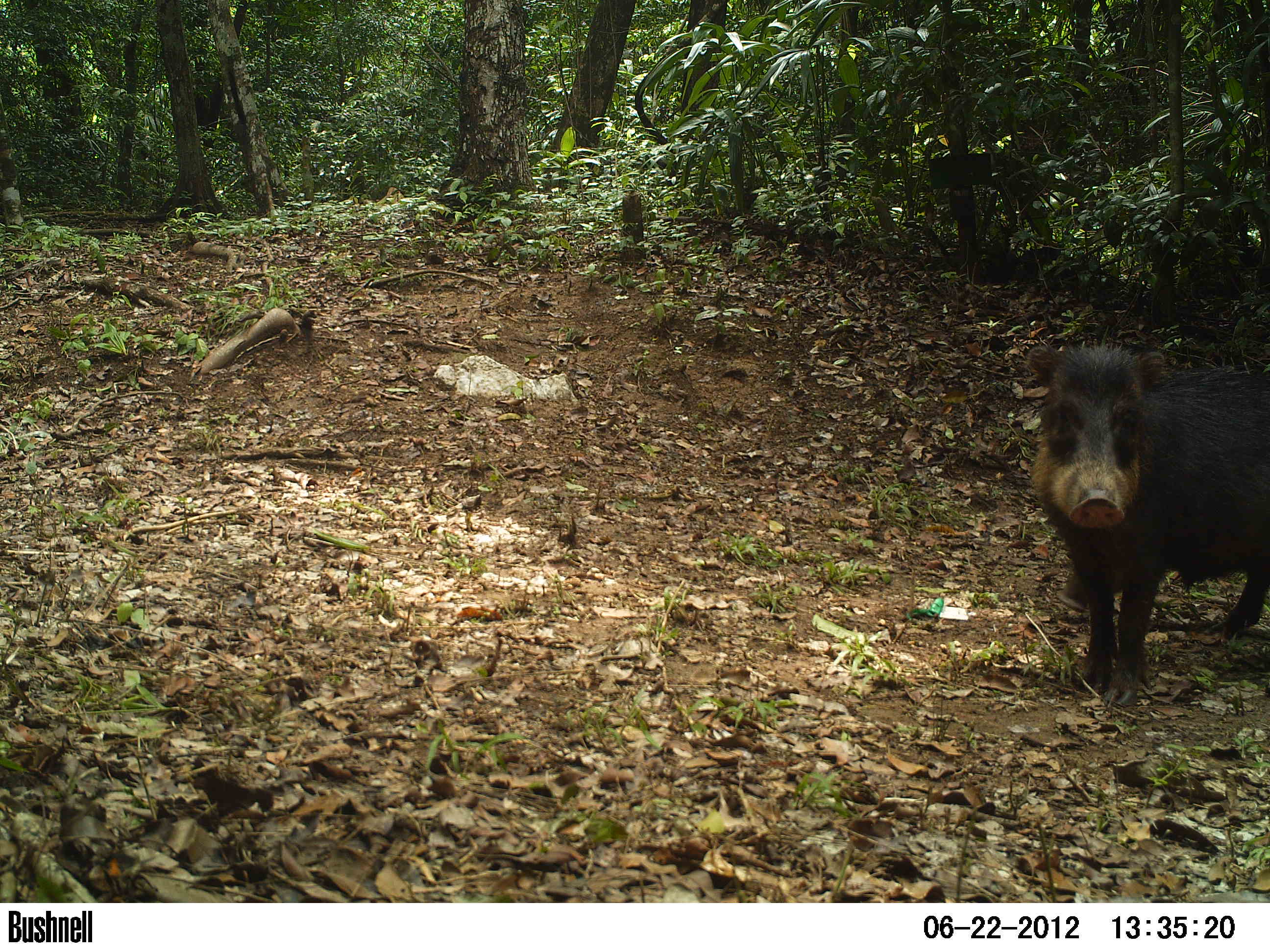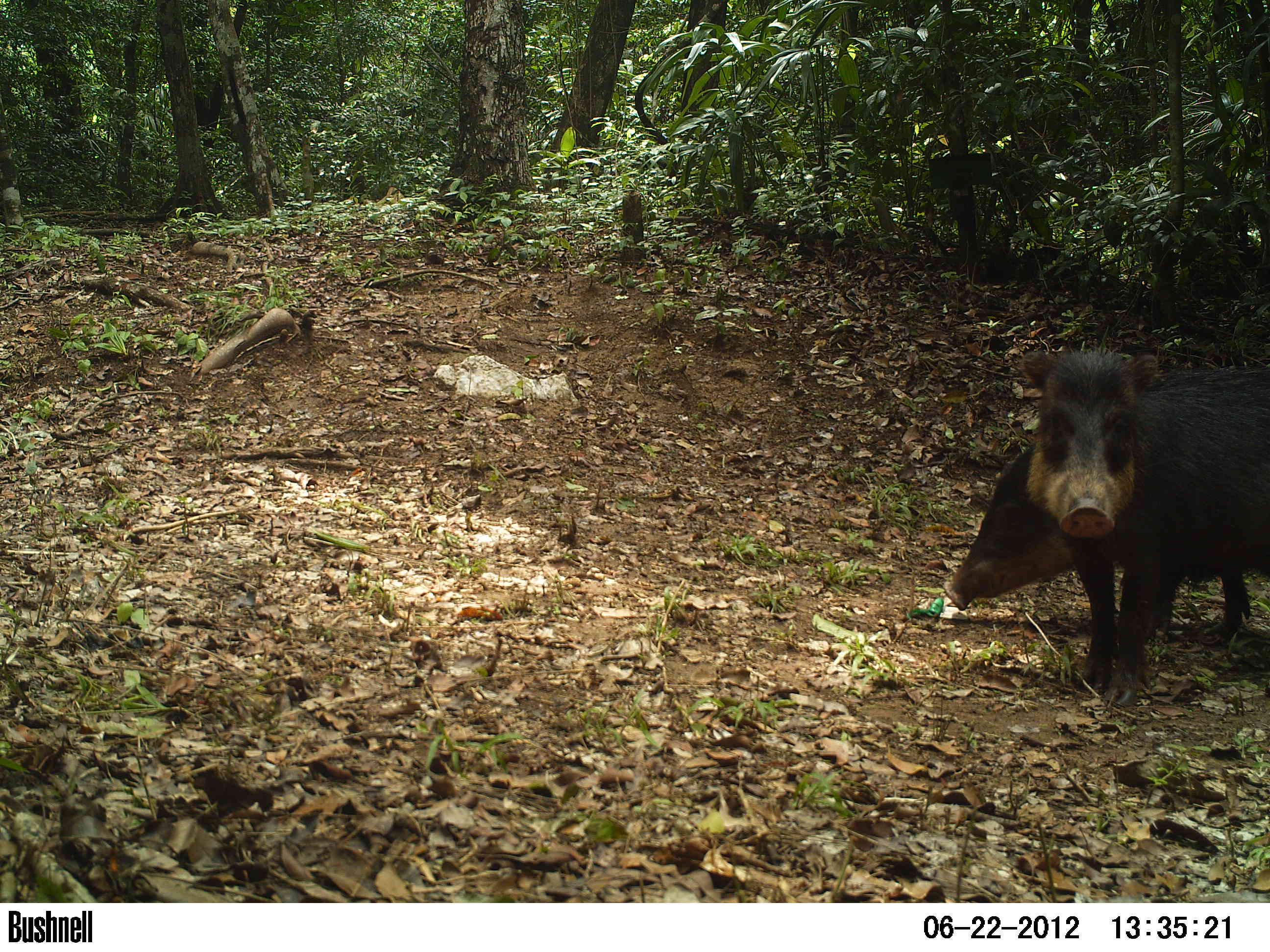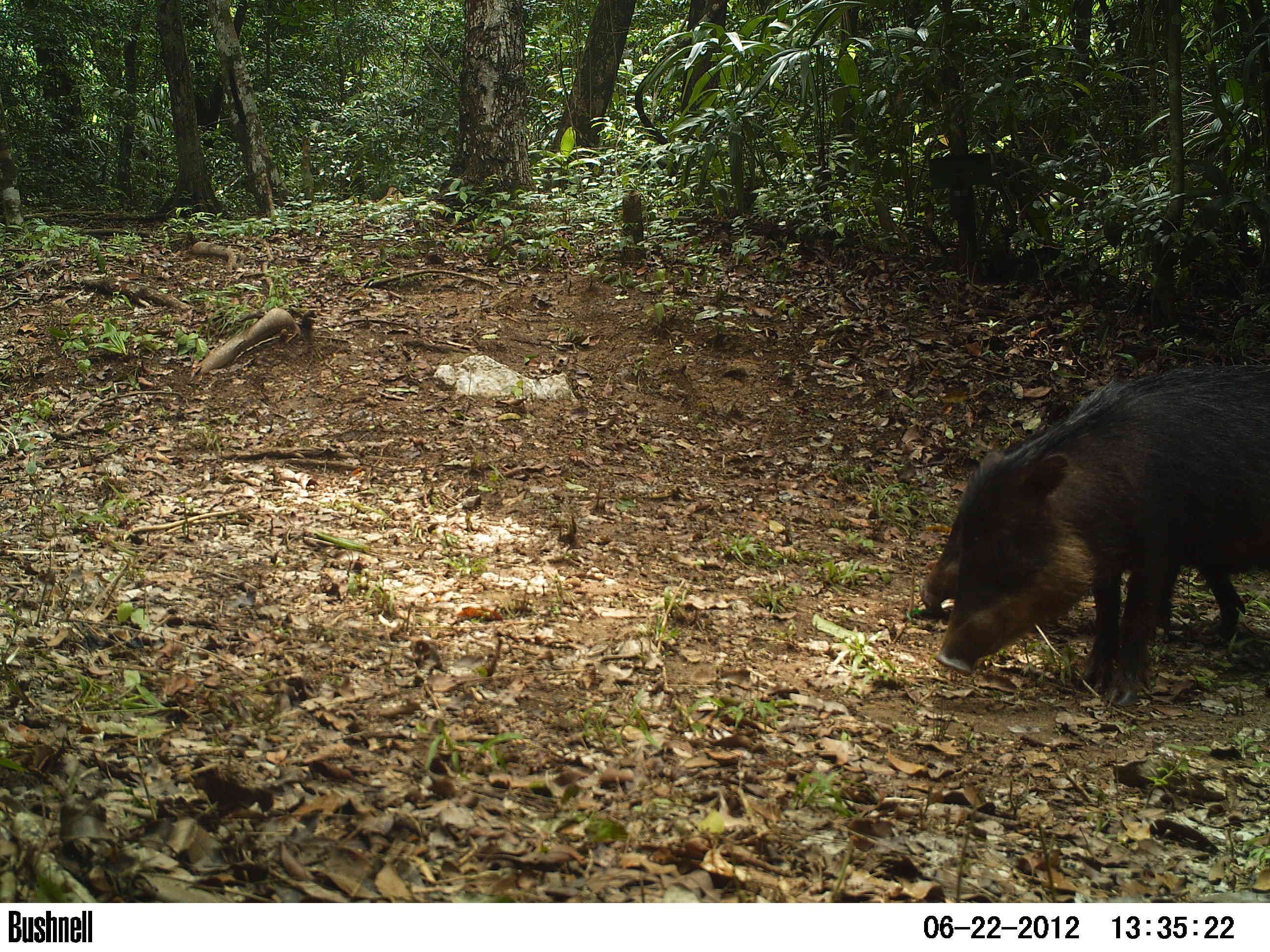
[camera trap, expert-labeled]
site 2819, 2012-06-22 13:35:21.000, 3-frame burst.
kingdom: Animalia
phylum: Chordata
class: Mammalia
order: Artiodactyla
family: Tayassuidae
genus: Tayassu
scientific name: Tayassu pecari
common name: white-lipped peccary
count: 2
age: adult